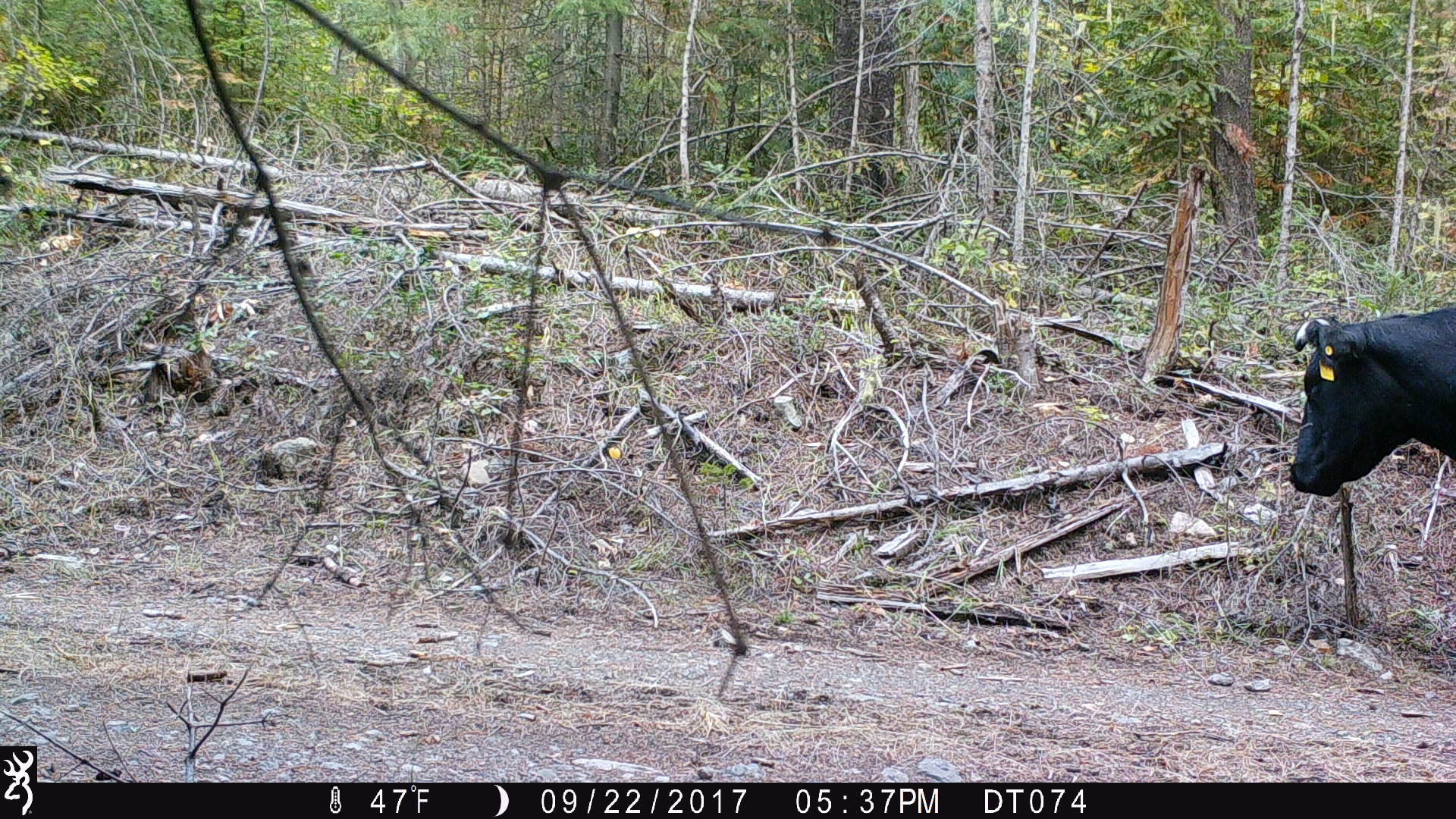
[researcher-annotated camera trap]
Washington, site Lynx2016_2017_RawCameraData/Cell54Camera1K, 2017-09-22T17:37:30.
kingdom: Animalia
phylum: Chordata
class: Mammalia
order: Artiodactyla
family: Bovidae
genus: Bos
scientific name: Bos taurus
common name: domestic cattle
Domestic cattle (Bos taurus). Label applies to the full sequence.